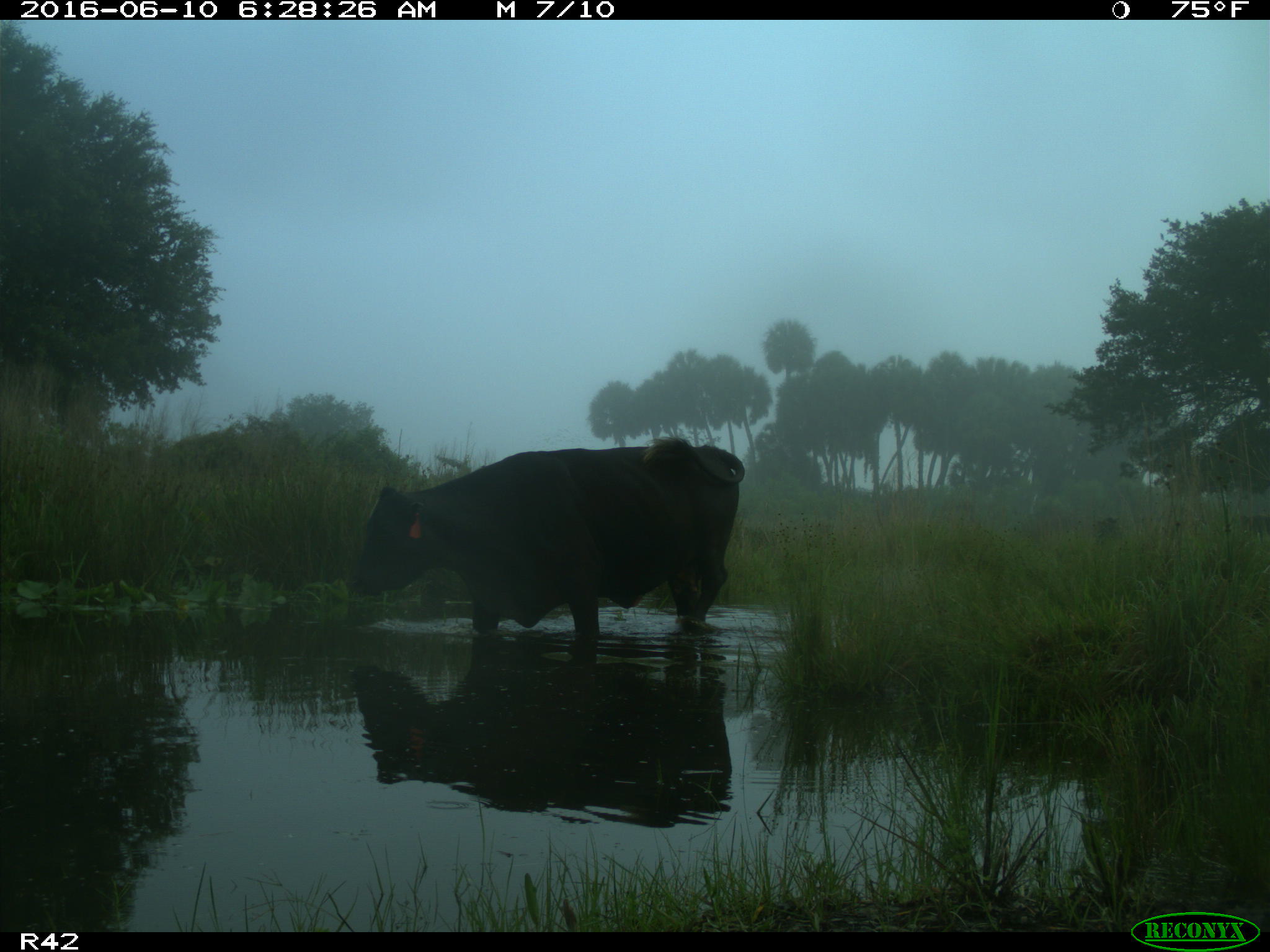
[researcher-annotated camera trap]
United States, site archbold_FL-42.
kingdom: Animalia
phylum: Chordata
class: Mammalia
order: Artiodactyla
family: Bovidae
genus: Bos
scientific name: Bos taurus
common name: domestic cow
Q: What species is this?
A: Bos taurus (domestic cow).